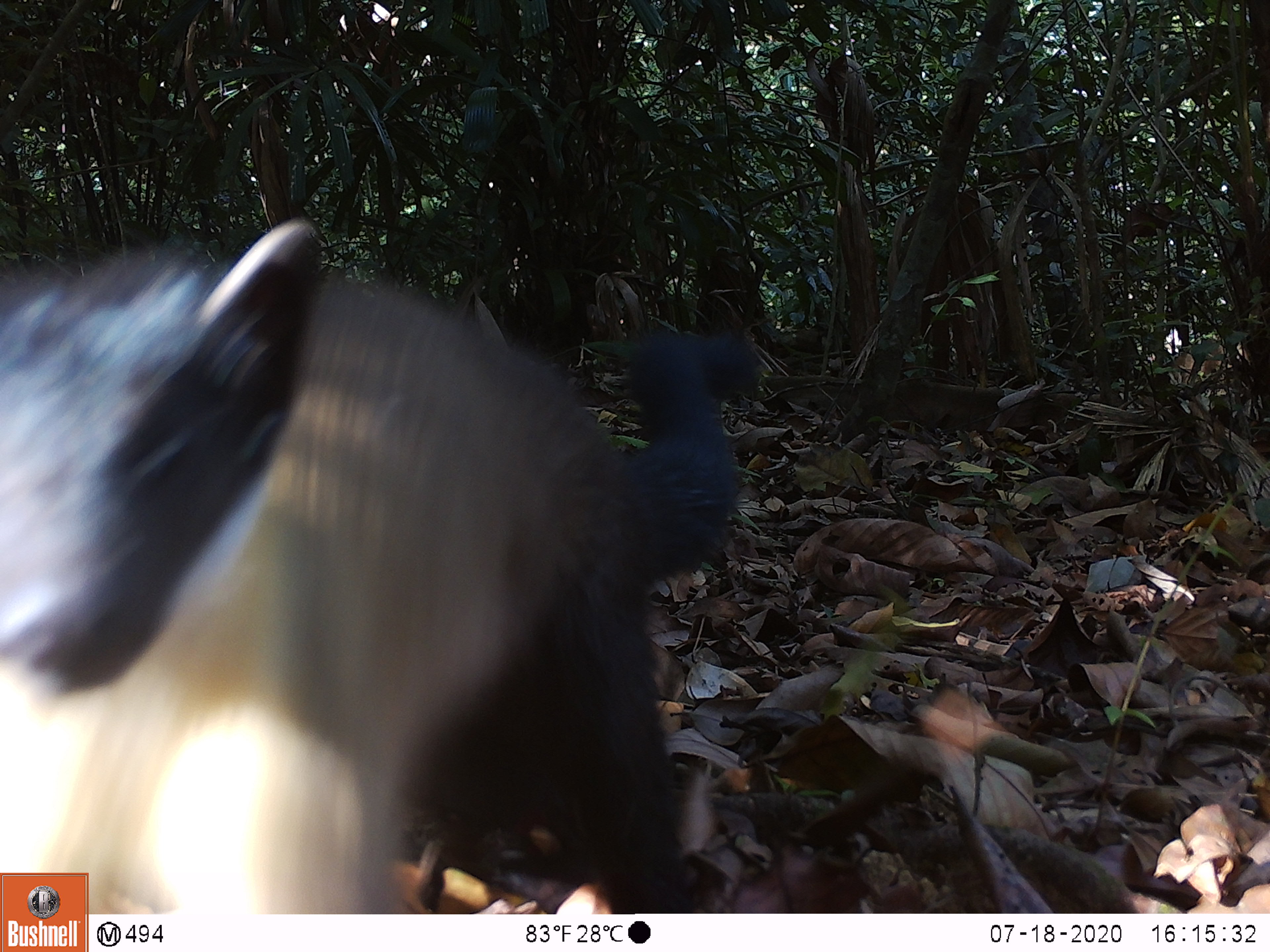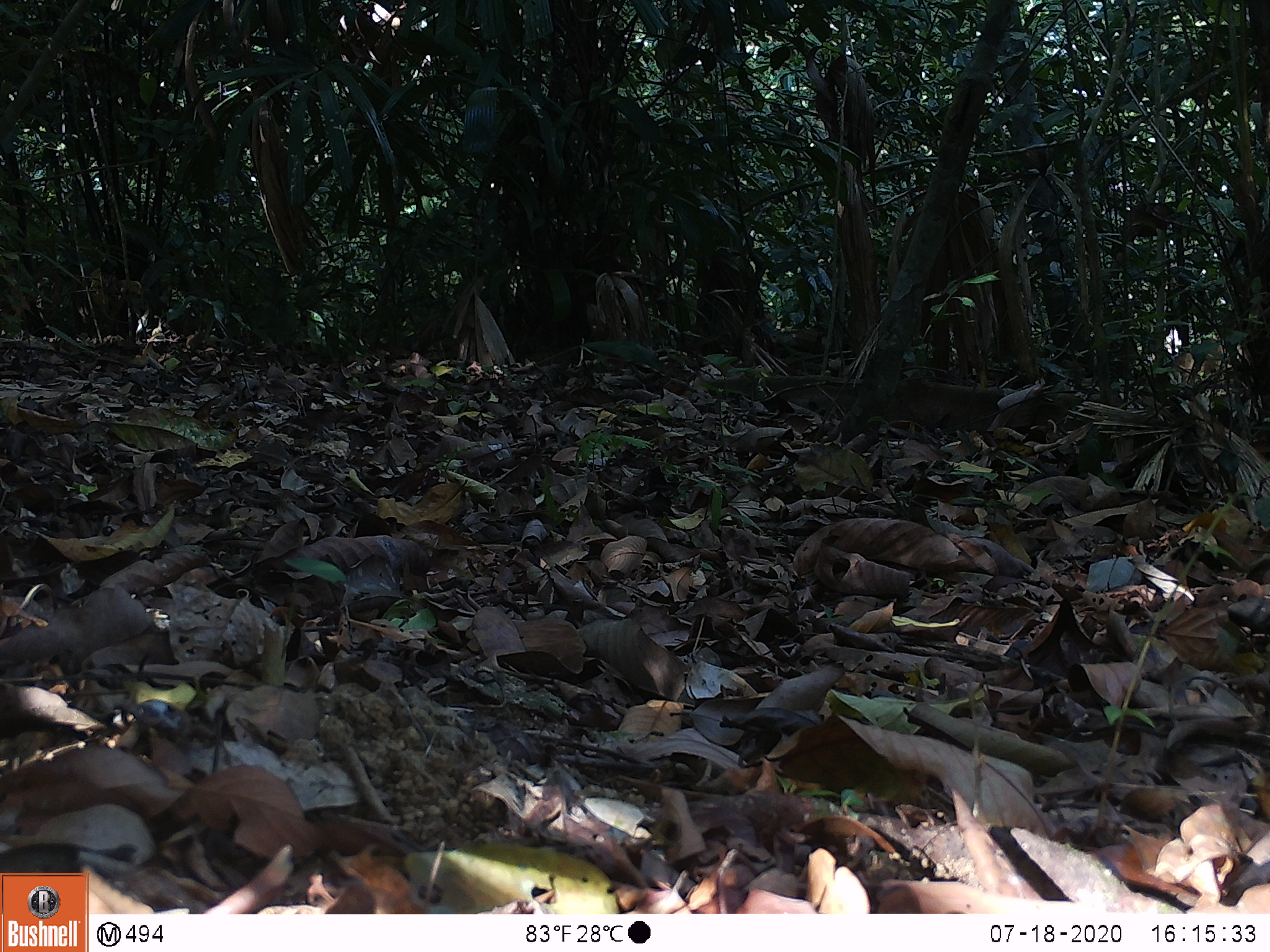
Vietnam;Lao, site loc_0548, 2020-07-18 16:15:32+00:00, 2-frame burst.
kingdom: Animalia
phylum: Chordata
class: Mammalia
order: Carnivora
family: Mustelidae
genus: Martes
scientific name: Martes flavigula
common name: yellow-throated marten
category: yellow throated marten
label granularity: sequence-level